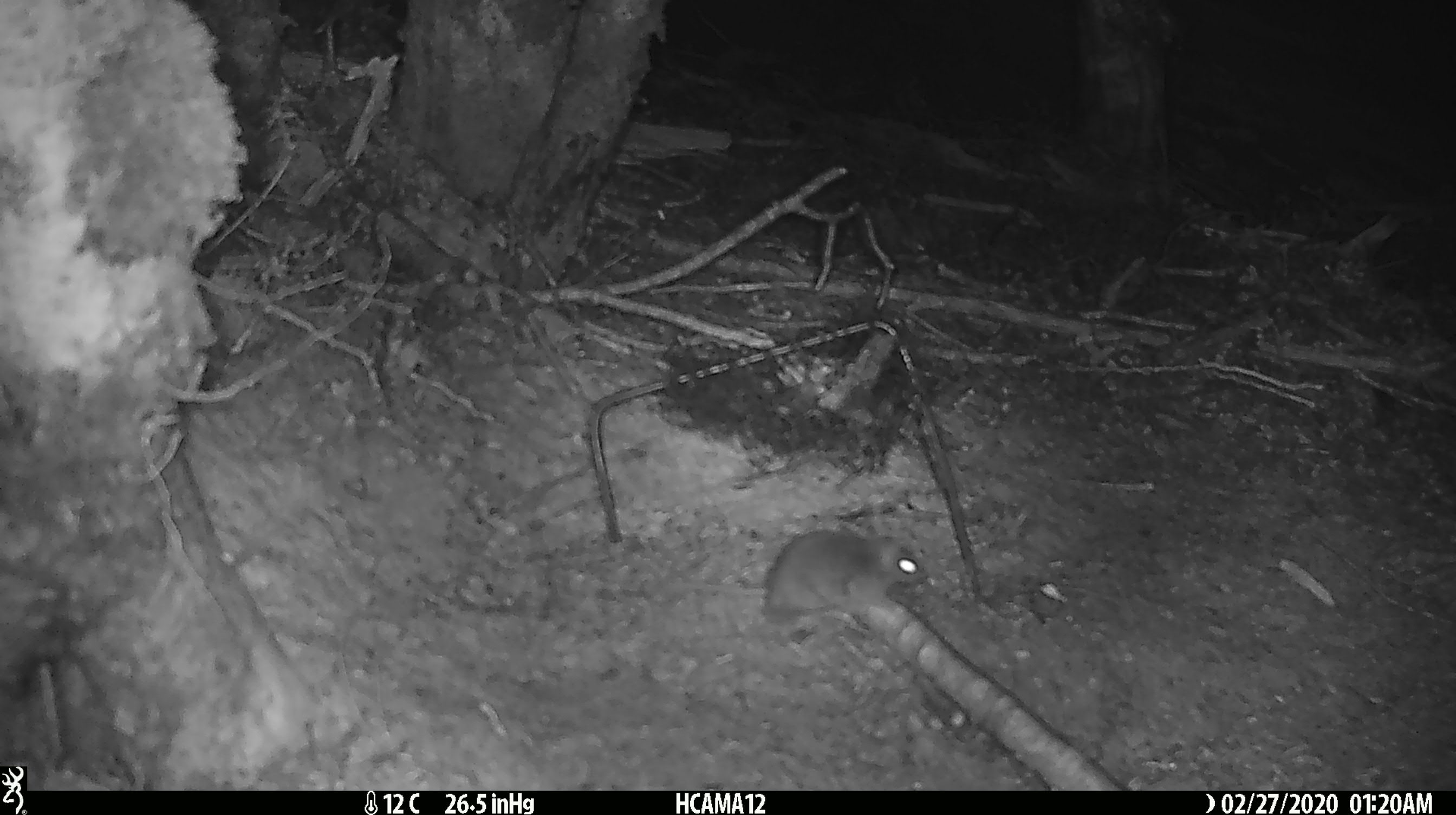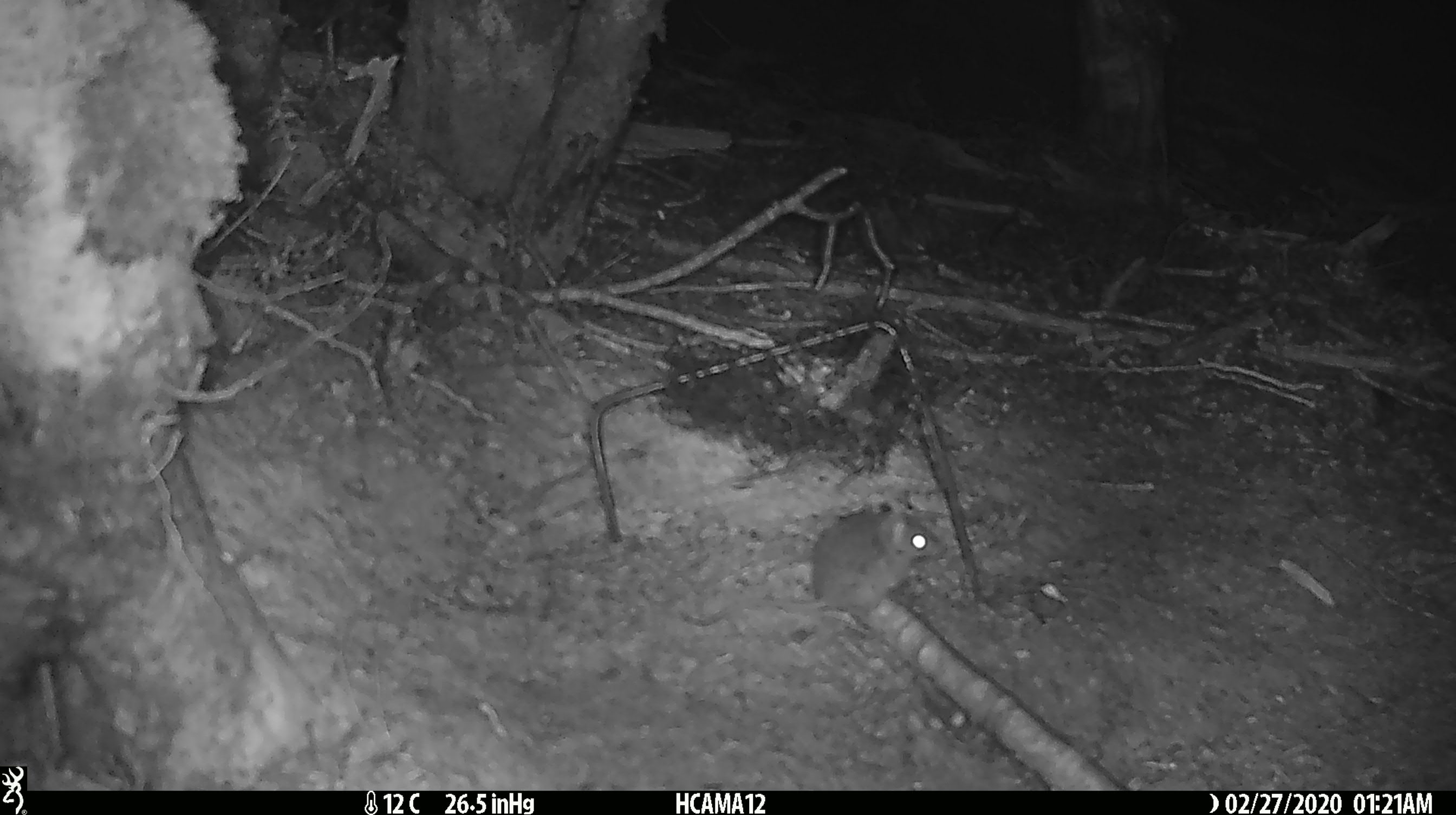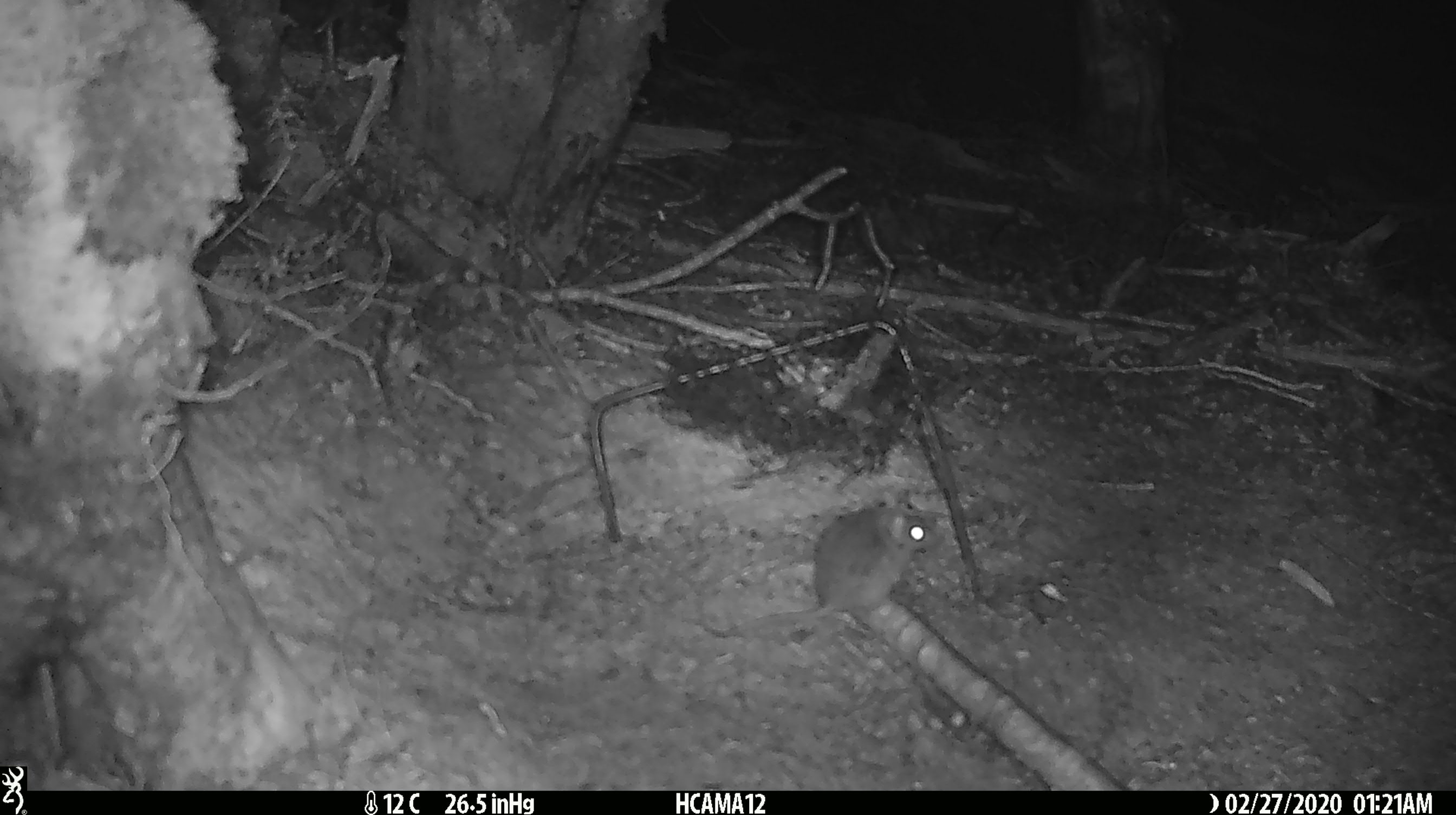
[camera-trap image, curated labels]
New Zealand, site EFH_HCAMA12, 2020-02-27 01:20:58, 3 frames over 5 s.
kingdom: Animalia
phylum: Chordata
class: Mammalia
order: Rodentia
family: Muridae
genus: Mus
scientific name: Mus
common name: mouse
Mouse (Mus).